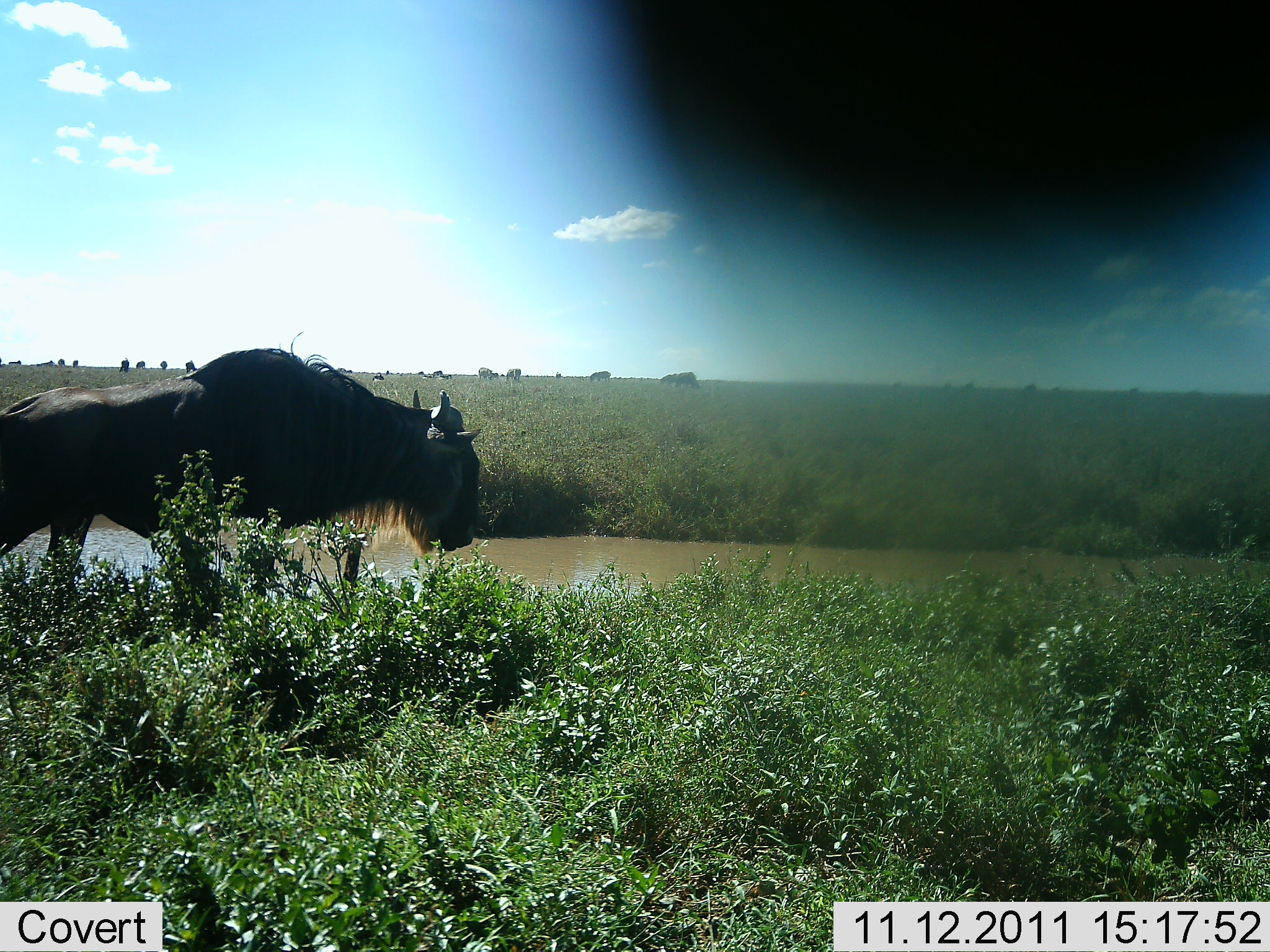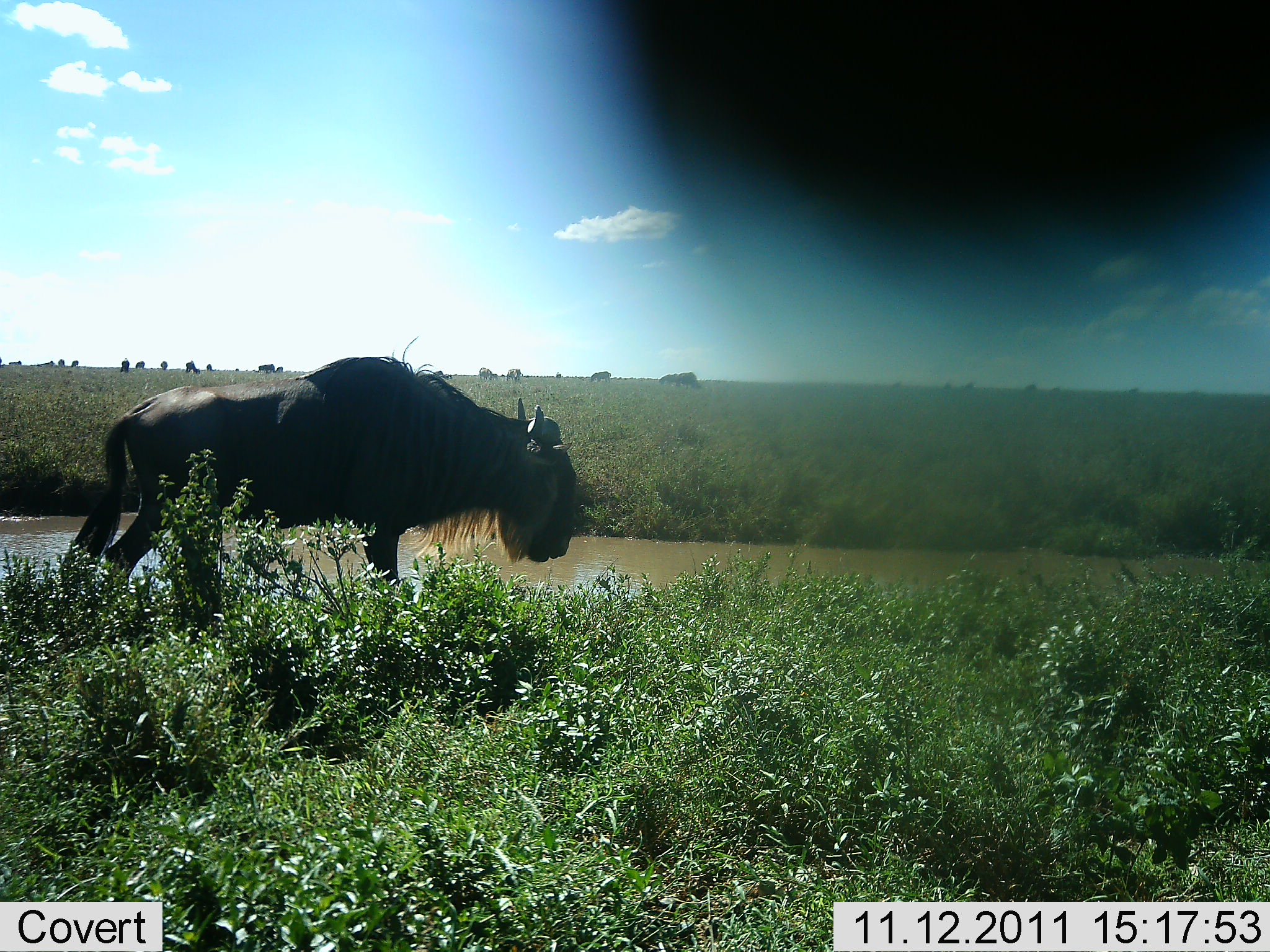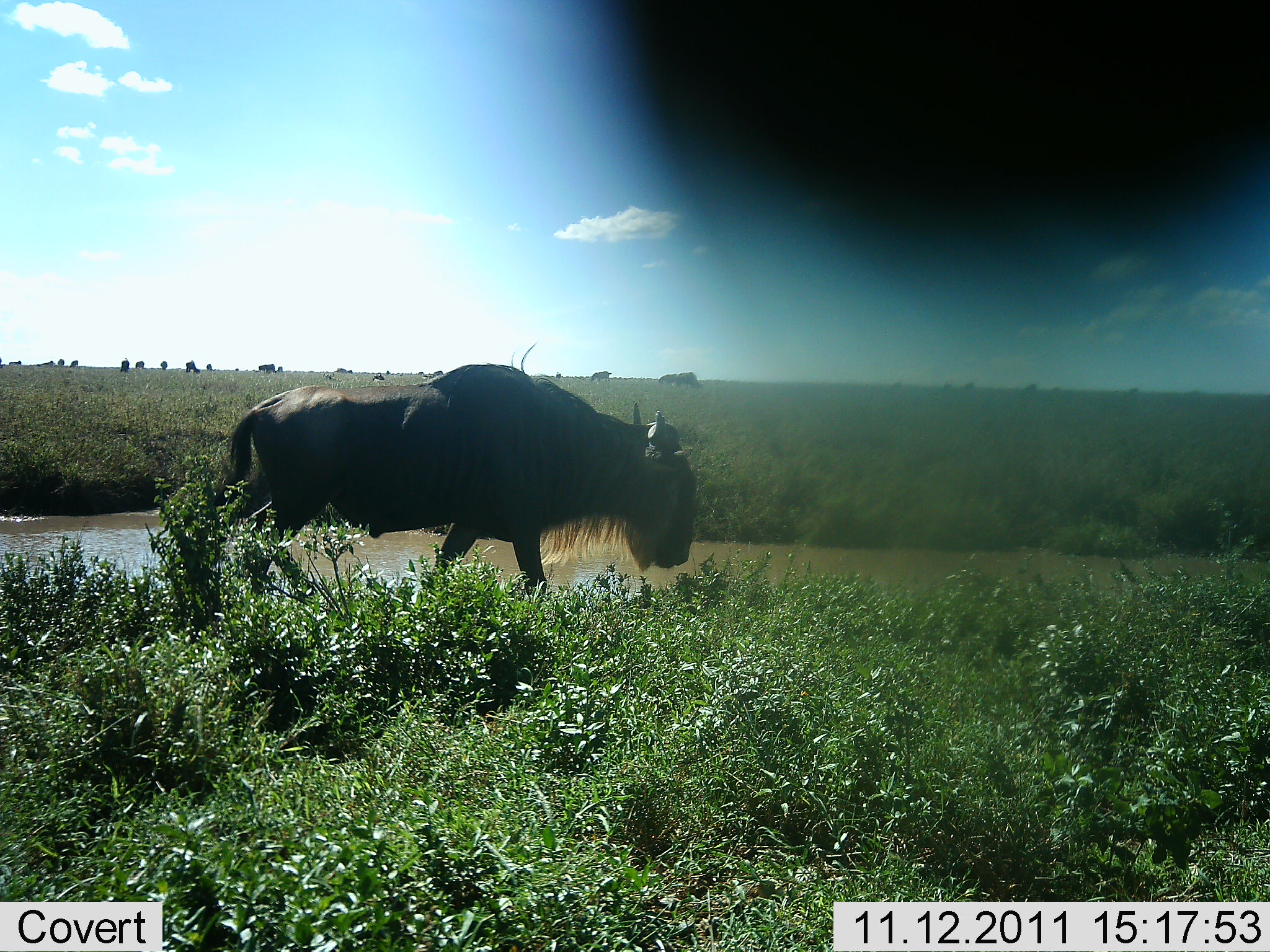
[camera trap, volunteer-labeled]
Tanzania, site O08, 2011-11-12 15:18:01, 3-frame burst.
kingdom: Animalia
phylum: Chordata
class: Mammalia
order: Artiodactyla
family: Bovidae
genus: Connochaetes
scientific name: Connochaetes taurinus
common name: blue wildebeest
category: wildebeest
Wildebeest (blue wildebeest) (Connochaetes taurinus), count 1. Behavior (volunteer vote fractions): standing 19%, resting 0%, moving 88%, interacting 0%. Young present (vote fraction): 0%. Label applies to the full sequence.